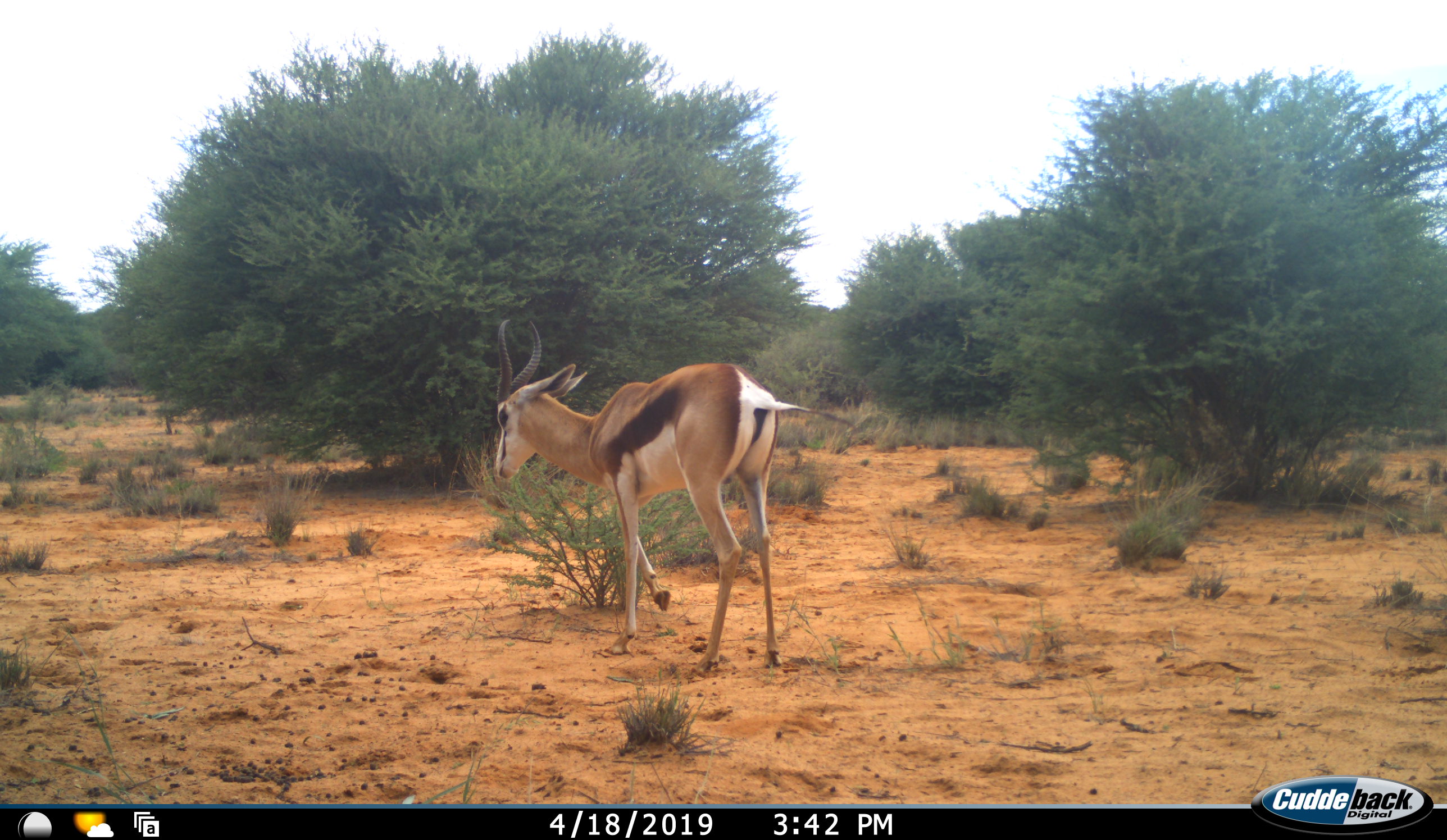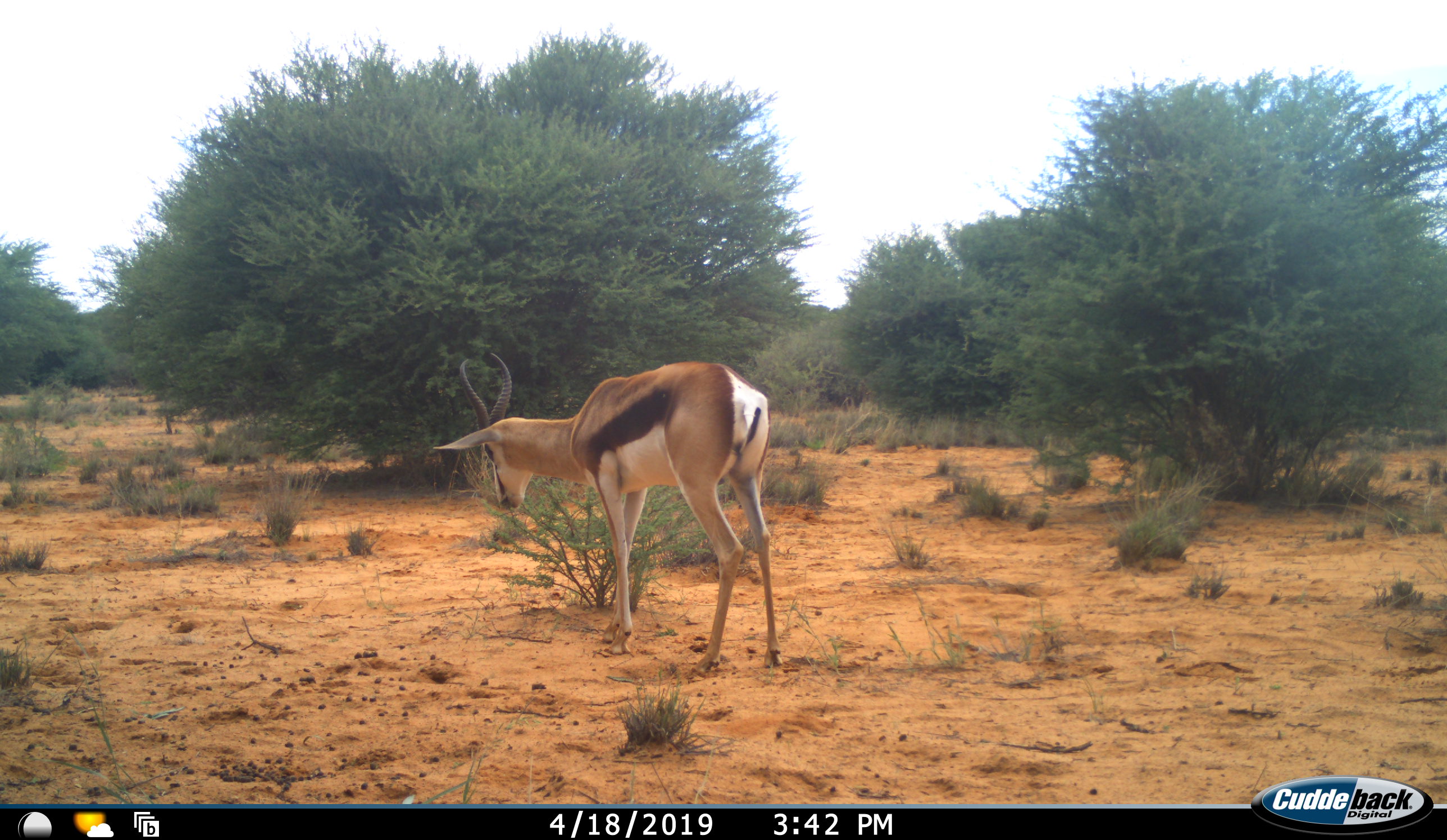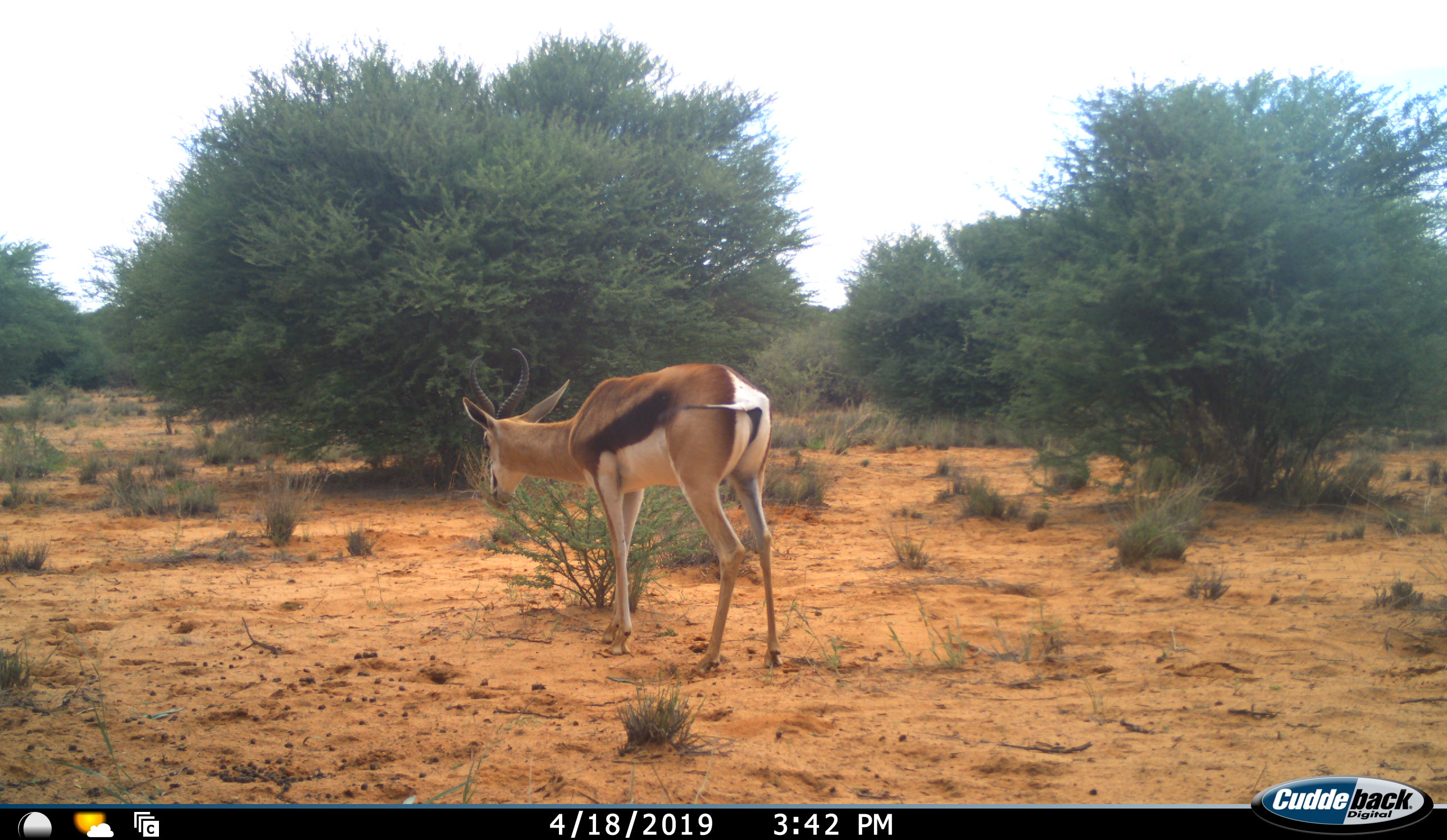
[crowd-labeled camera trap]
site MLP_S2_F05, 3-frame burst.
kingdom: Animalia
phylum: Chordata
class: Mammalia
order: Artiodactyla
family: Bovidae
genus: Antidorcas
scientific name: Antidorcas marsupialis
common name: springbok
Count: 1.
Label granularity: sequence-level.